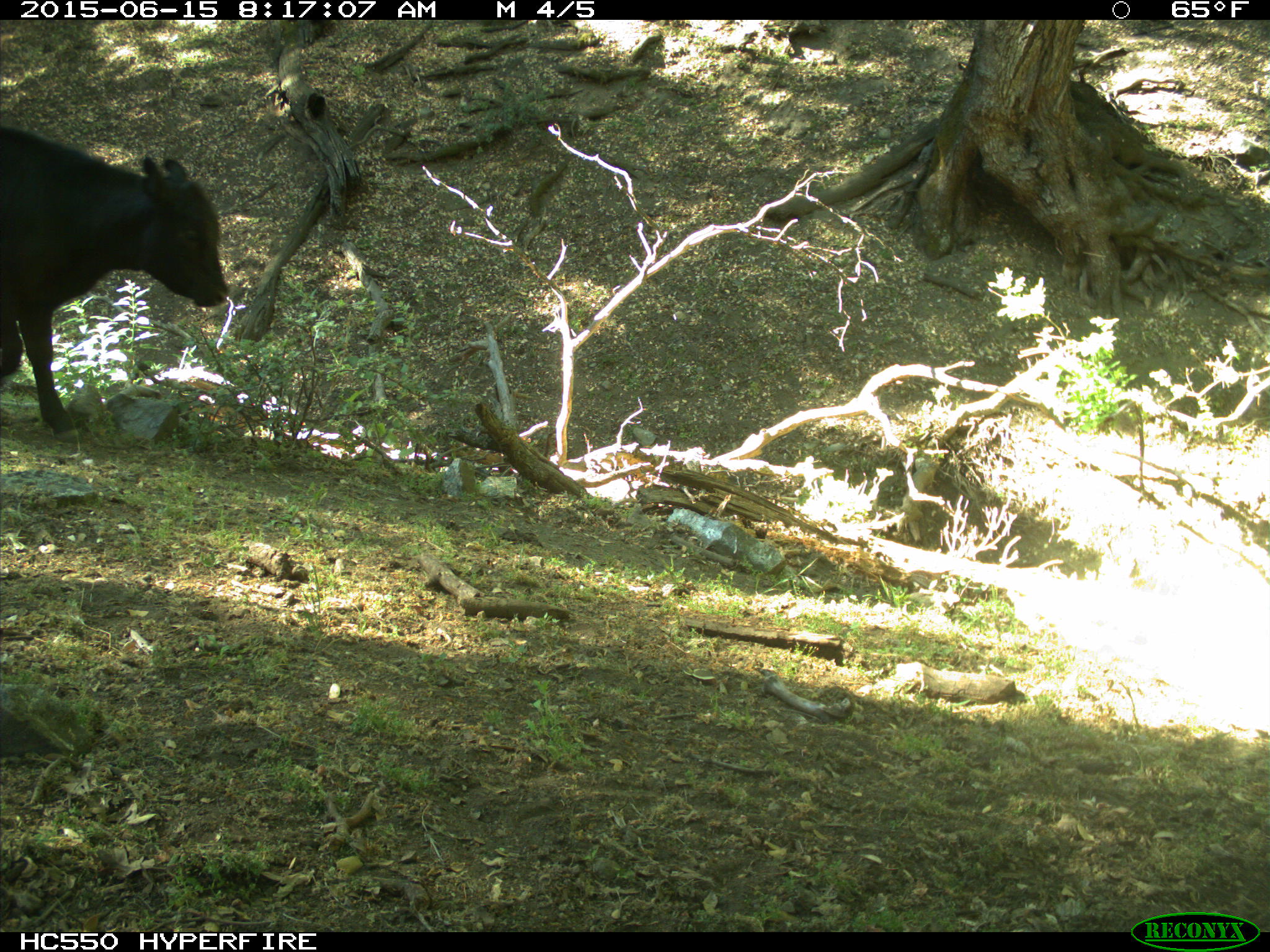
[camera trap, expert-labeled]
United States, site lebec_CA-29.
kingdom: Animalia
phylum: Chordata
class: Mammalia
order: Artiodactyla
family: Bovidae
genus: Bos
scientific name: Bos taurus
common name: domestic cow